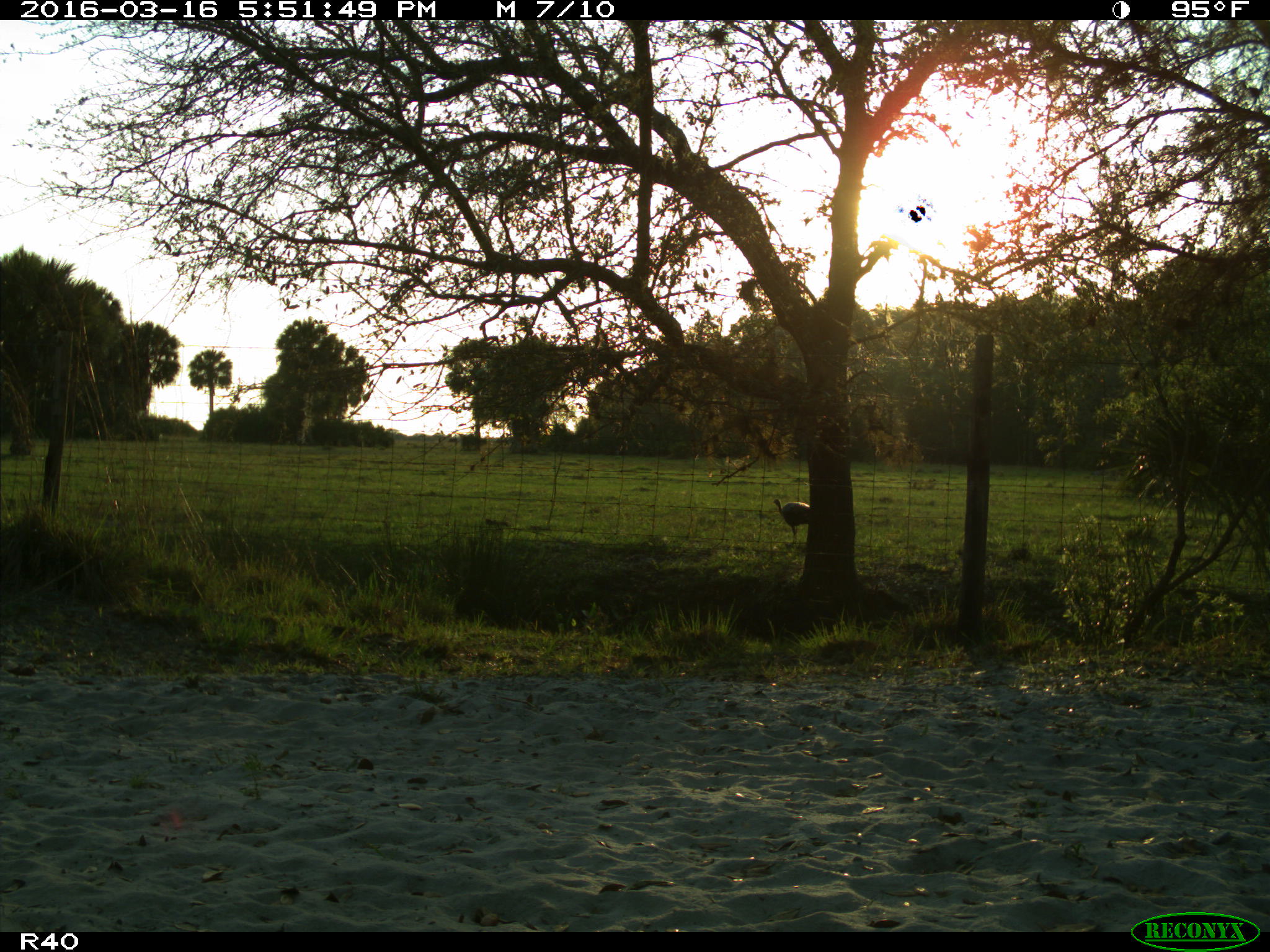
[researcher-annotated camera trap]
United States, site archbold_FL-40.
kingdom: Animalia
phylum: Chordata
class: Aves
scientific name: Aves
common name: birds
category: unidentified bird